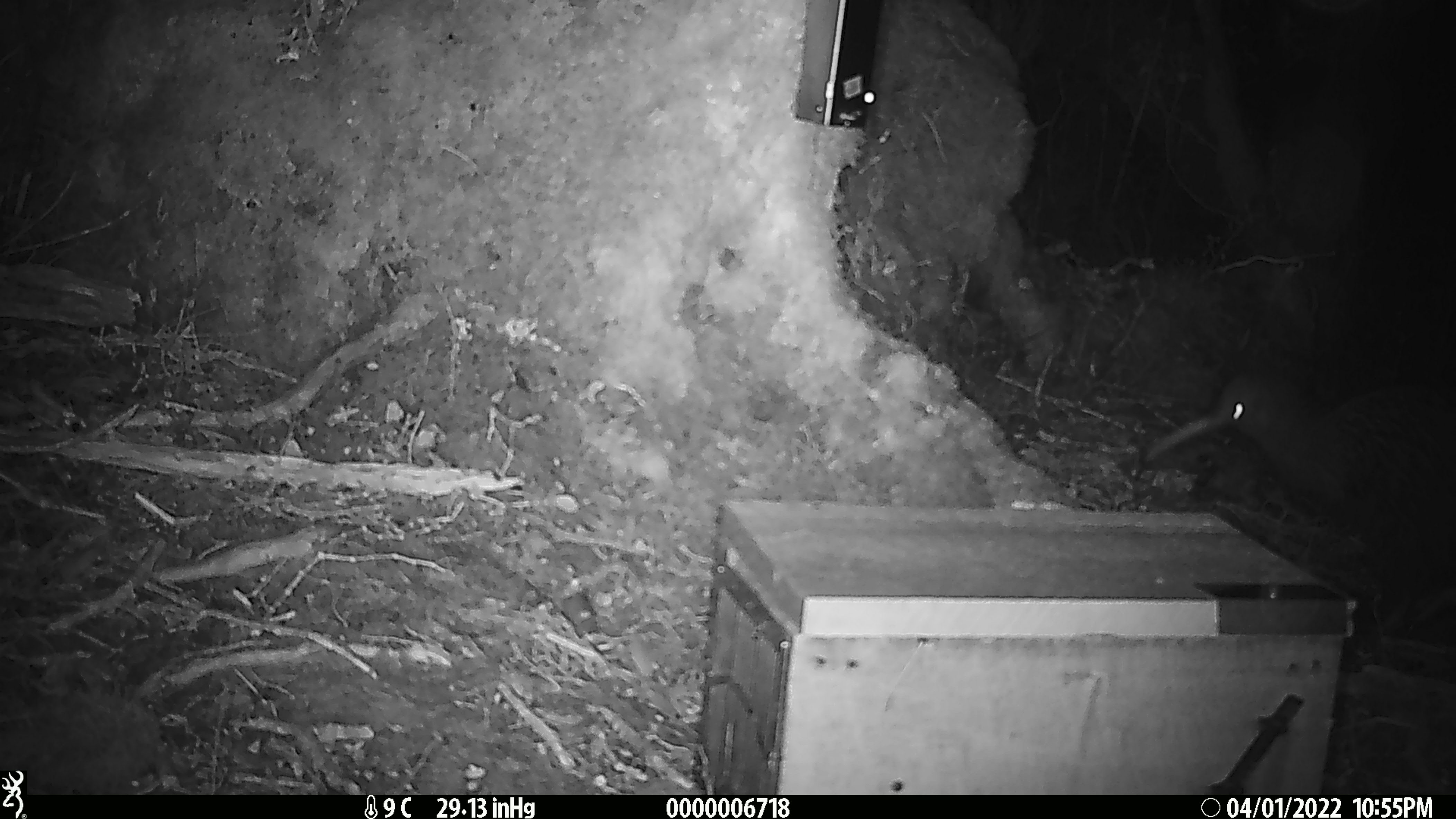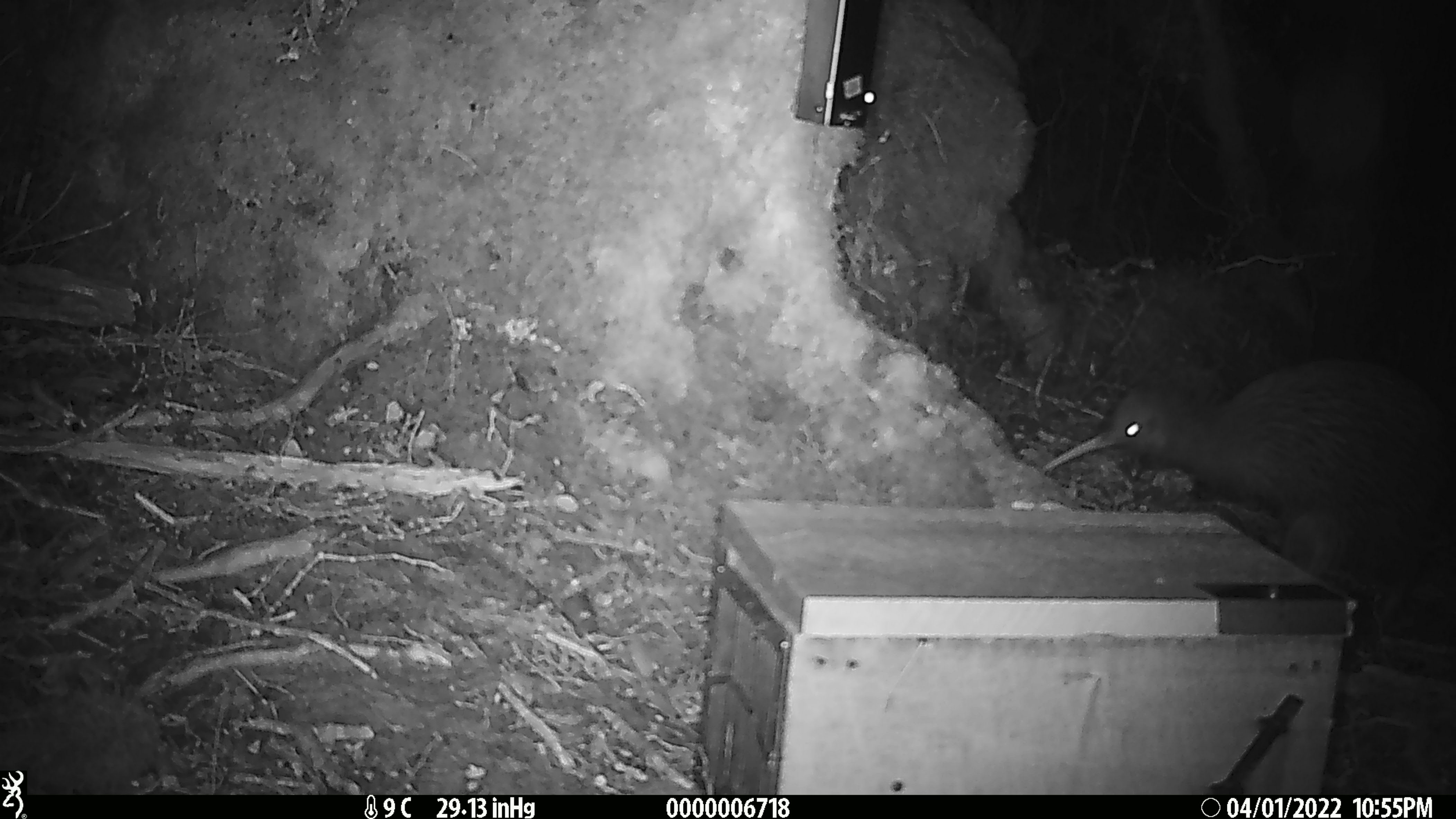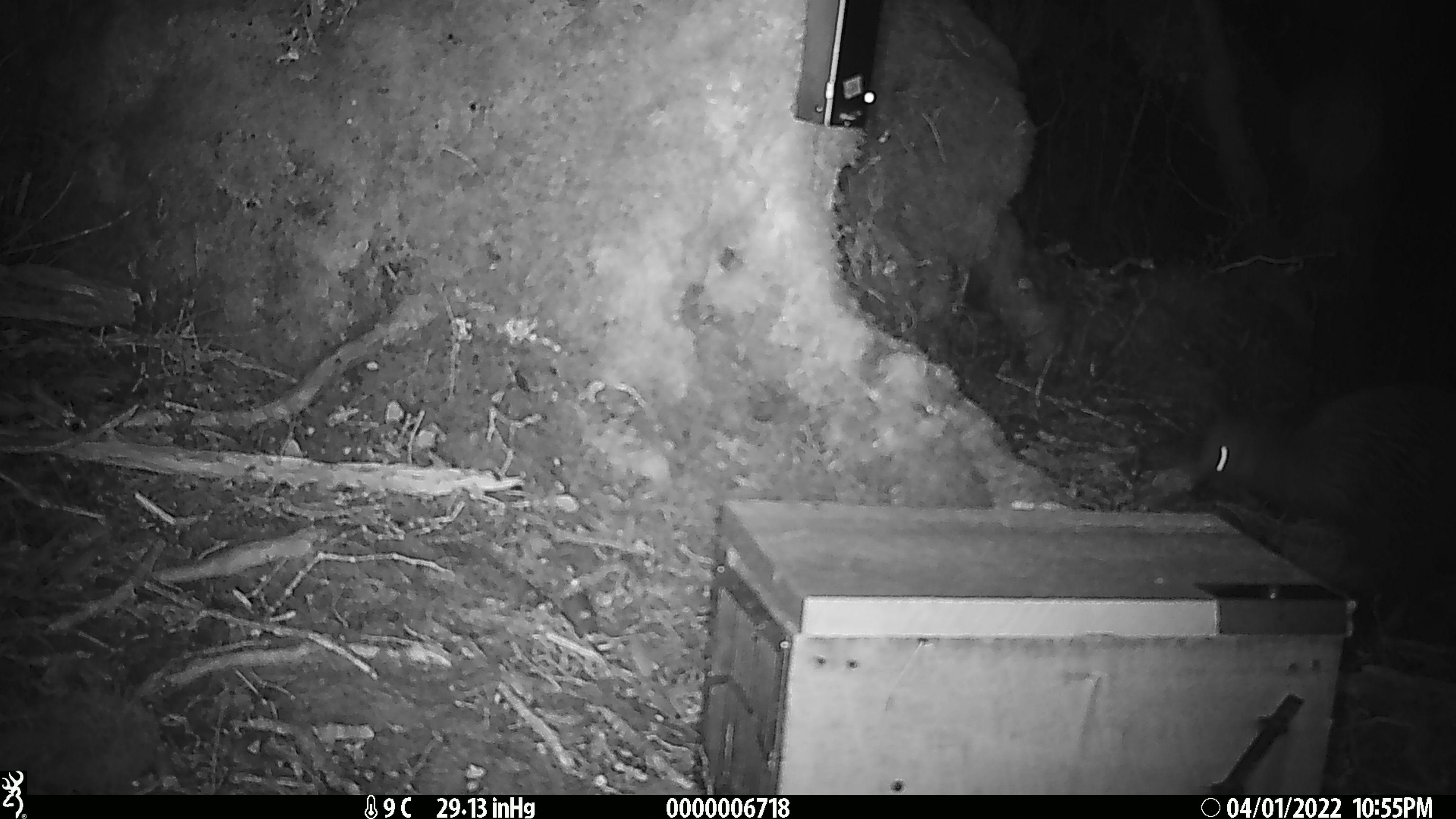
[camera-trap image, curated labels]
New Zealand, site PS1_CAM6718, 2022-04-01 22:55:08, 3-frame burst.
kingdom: Animalia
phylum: Chordata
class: Aves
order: Apterygiformes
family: Apterygidae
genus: Apteryx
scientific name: Apteryx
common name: kiwi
Kiwi (Apteryx).